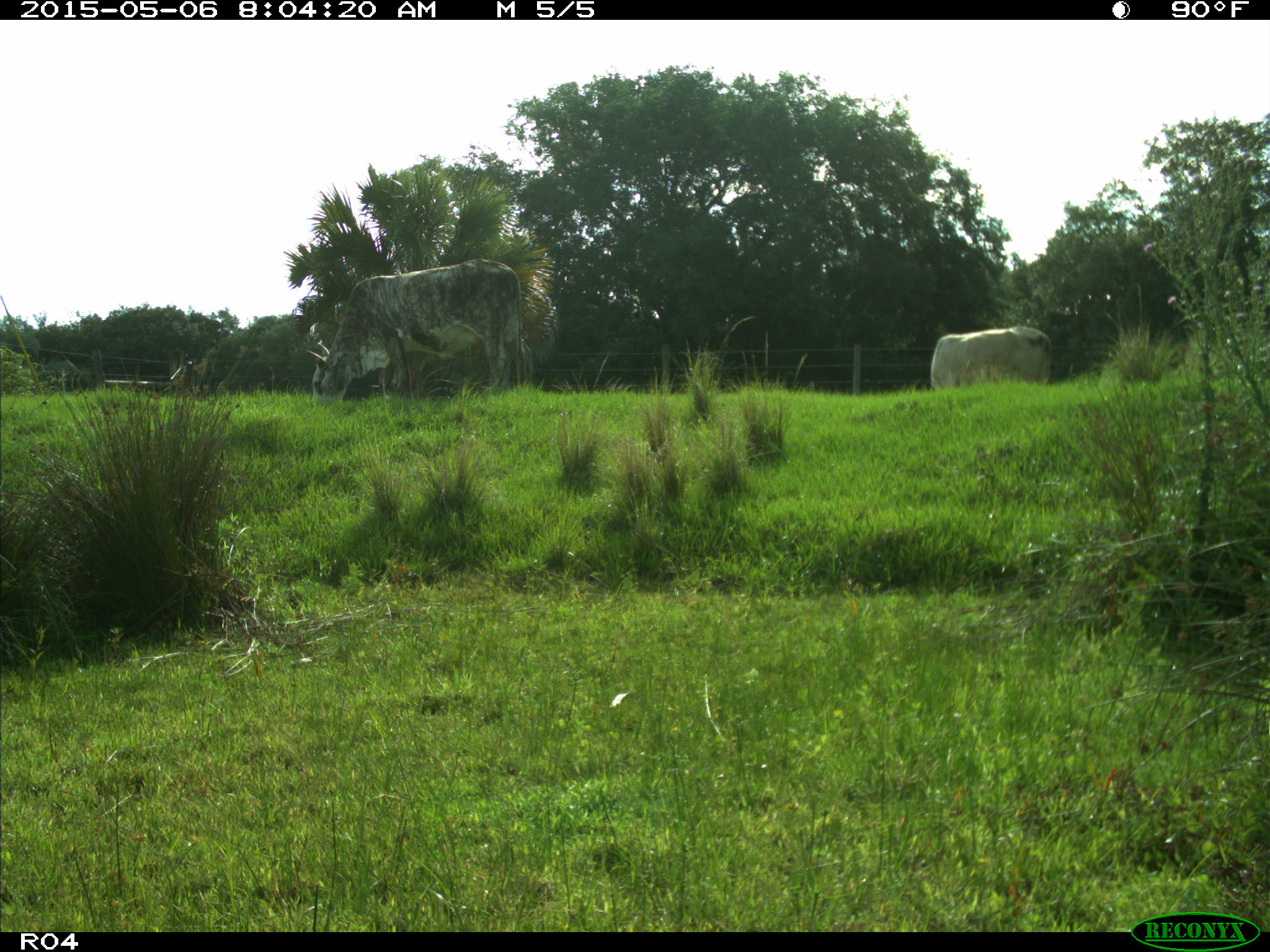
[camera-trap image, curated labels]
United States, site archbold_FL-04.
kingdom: Animalia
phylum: Chordata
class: Mammalia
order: Artiodactyla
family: Bovidae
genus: Bos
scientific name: Bos taurus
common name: domestic cow